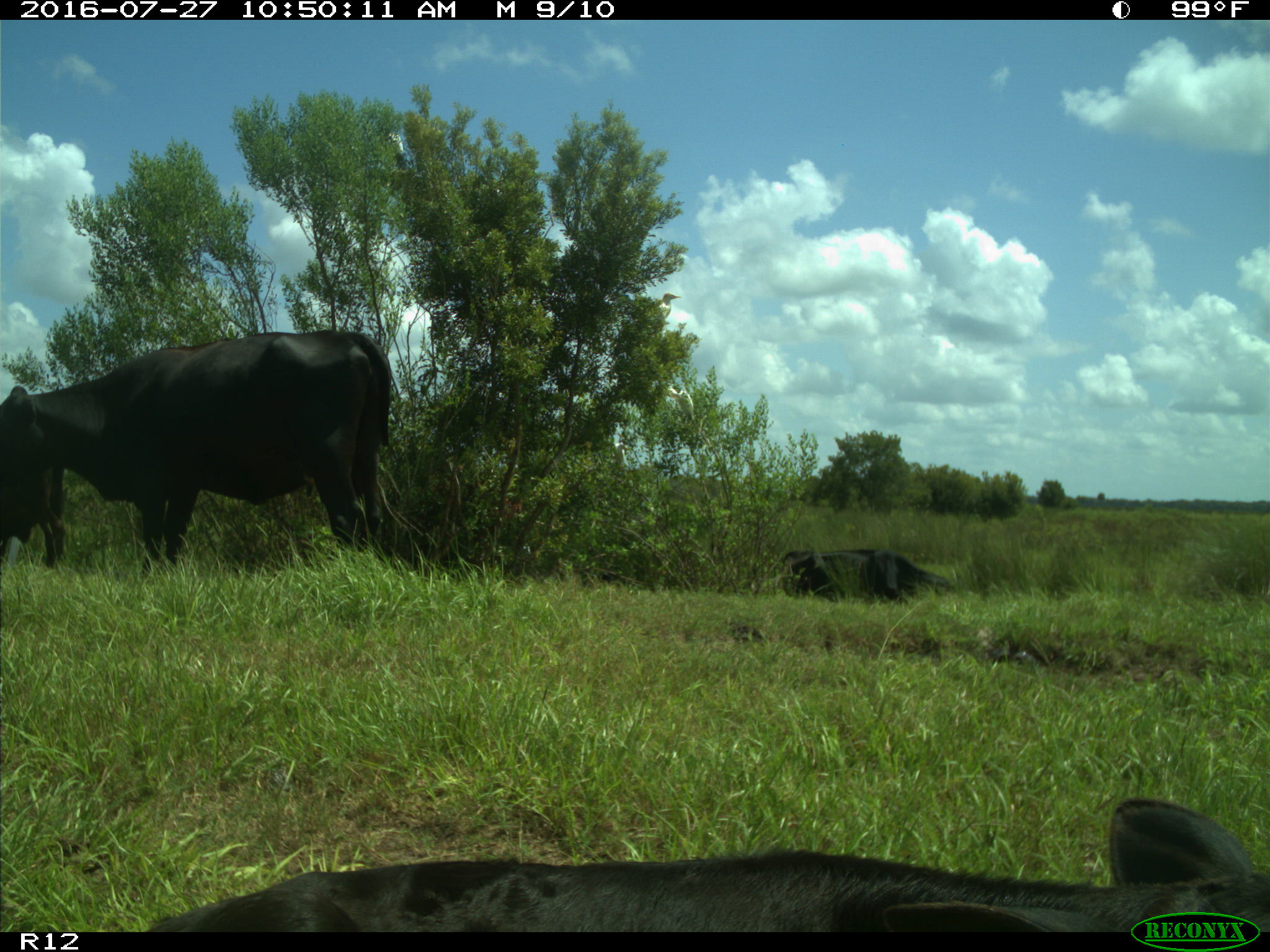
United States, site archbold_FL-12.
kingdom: Animalia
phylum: Chordata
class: Mammalia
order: Artiodactyla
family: Bovidae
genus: Bos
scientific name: Bos taurus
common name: domestic cow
Bos taurus (domestic cow).